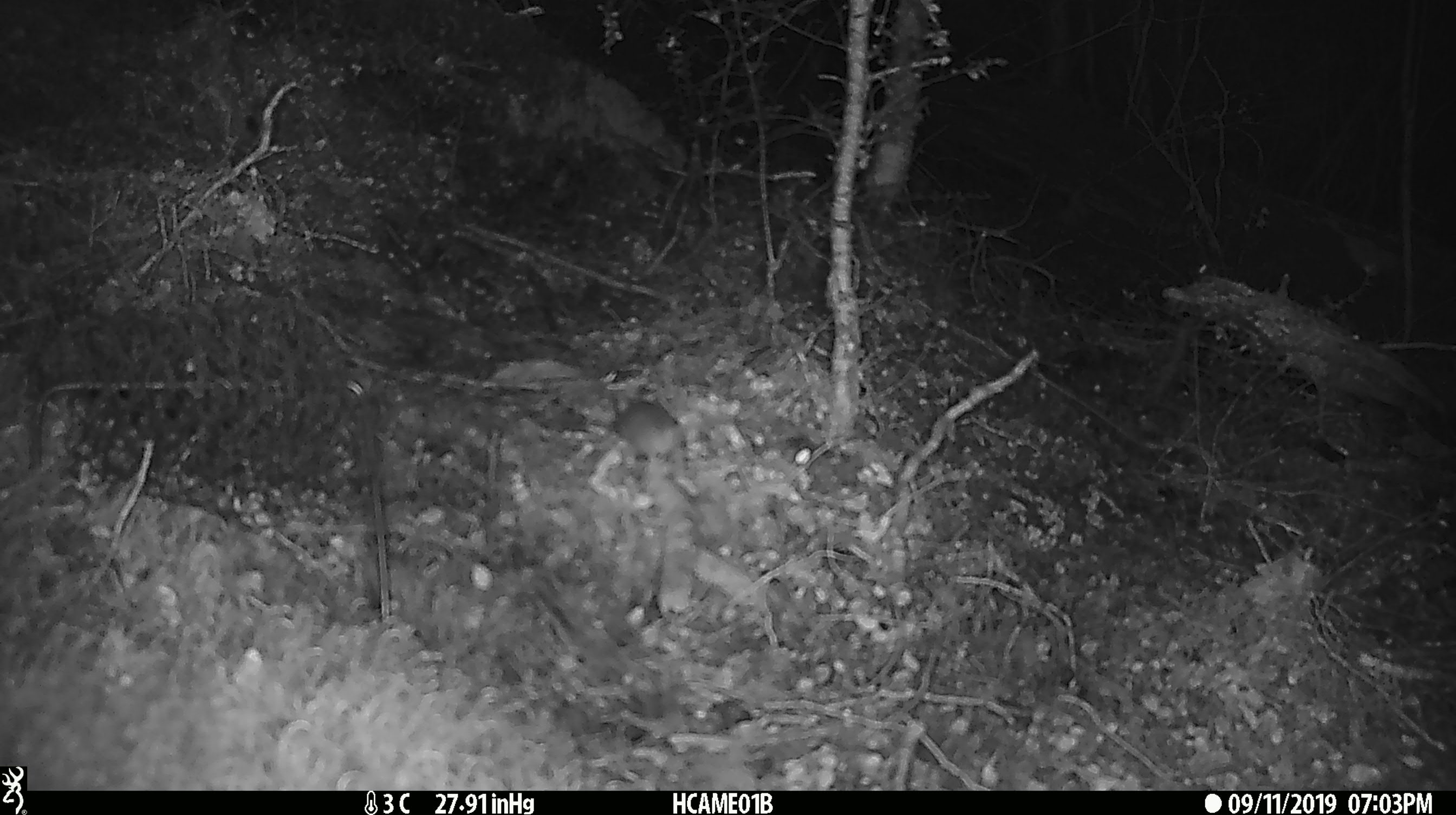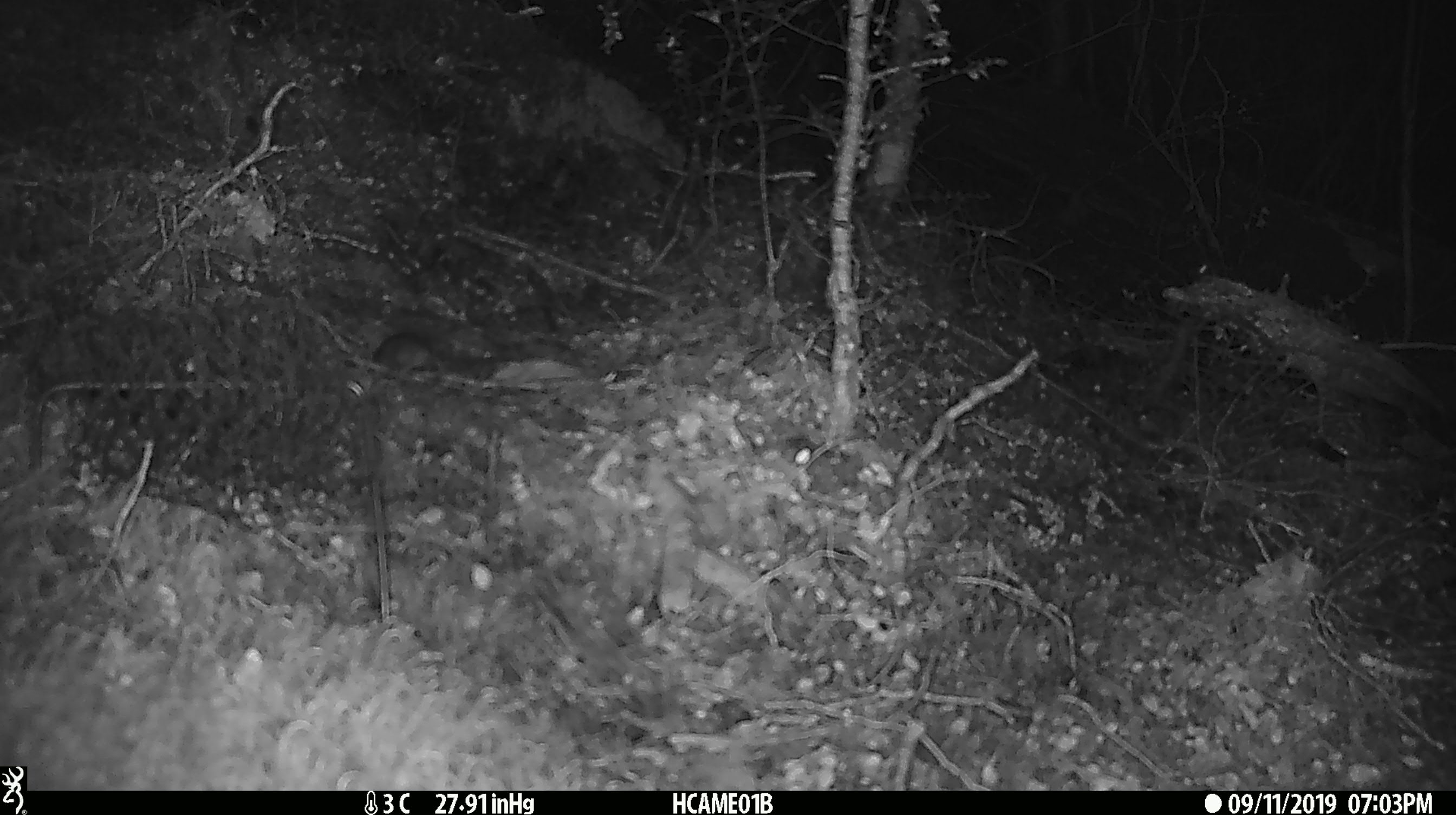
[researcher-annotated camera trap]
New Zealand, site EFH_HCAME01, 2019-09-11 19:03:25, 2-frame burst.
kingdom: Animalia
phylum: Chordata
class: Mammalia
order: Rodentia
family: Muridae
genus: Mus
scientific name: Mus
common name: mouse